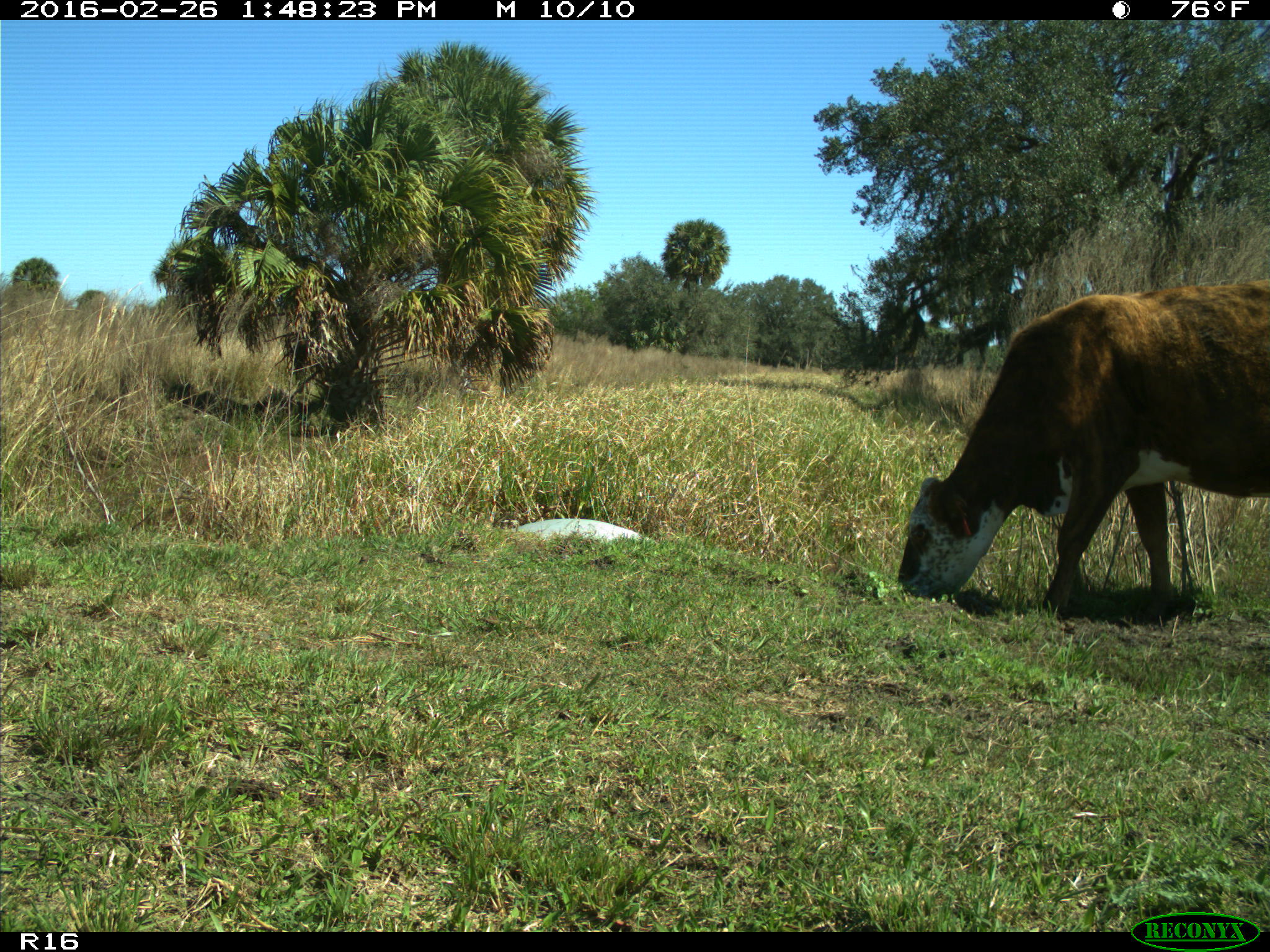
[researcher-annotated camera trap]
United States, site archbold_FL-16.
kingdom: Animalia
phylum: Chordata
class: Mammalia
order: Artiodactyla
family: Bovidae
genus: Bos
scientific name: Bos taurus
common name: domestic cow